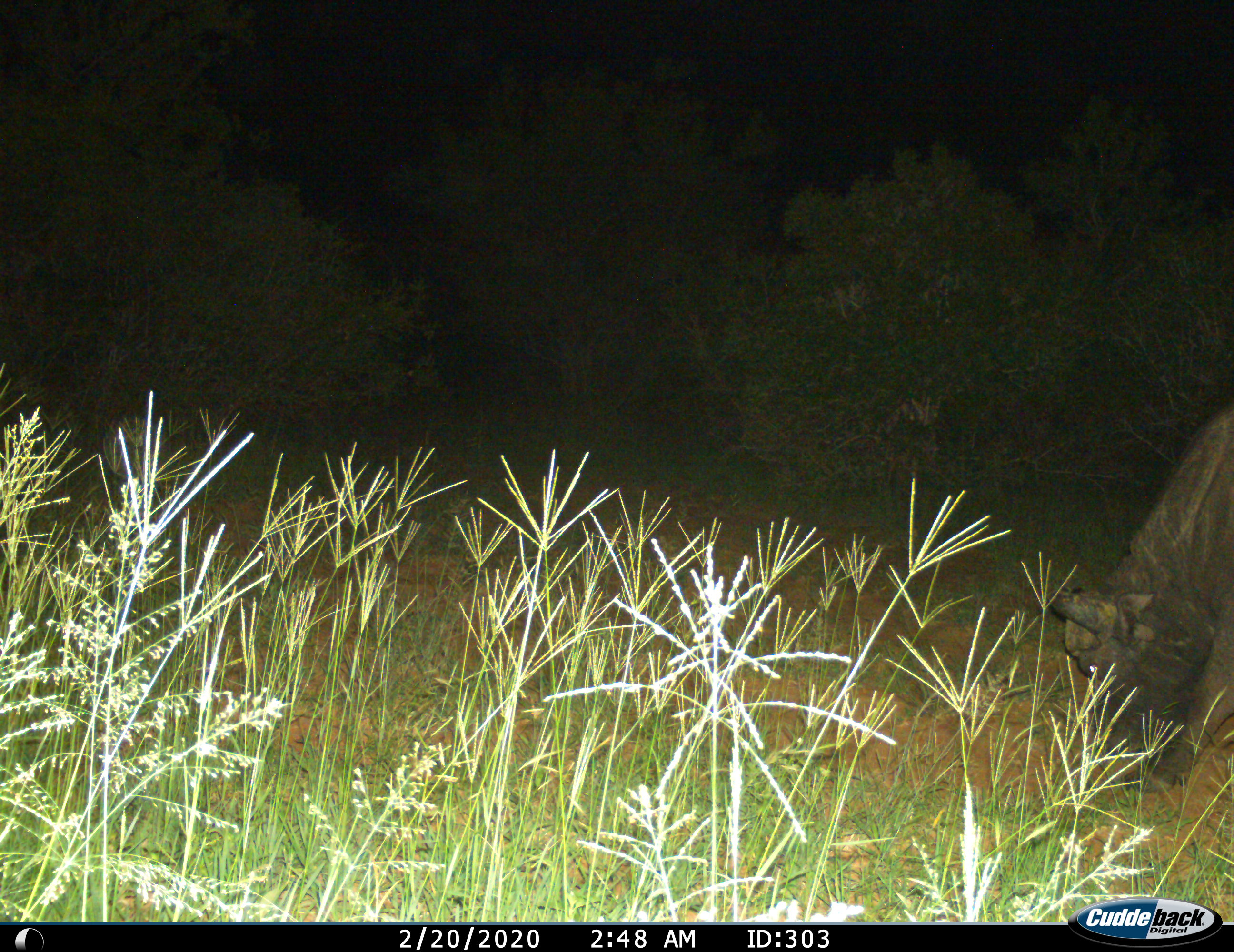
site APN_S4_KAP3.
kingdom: Animalia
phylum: Chordata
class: Mammalia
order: Artiodactyla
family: Bovidae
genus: Syncerus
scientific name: Syncerus caffer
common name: african buffalo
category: buffalo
Buffalo (african buffalo) (Syncerus caffer), count 1. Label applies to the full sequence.